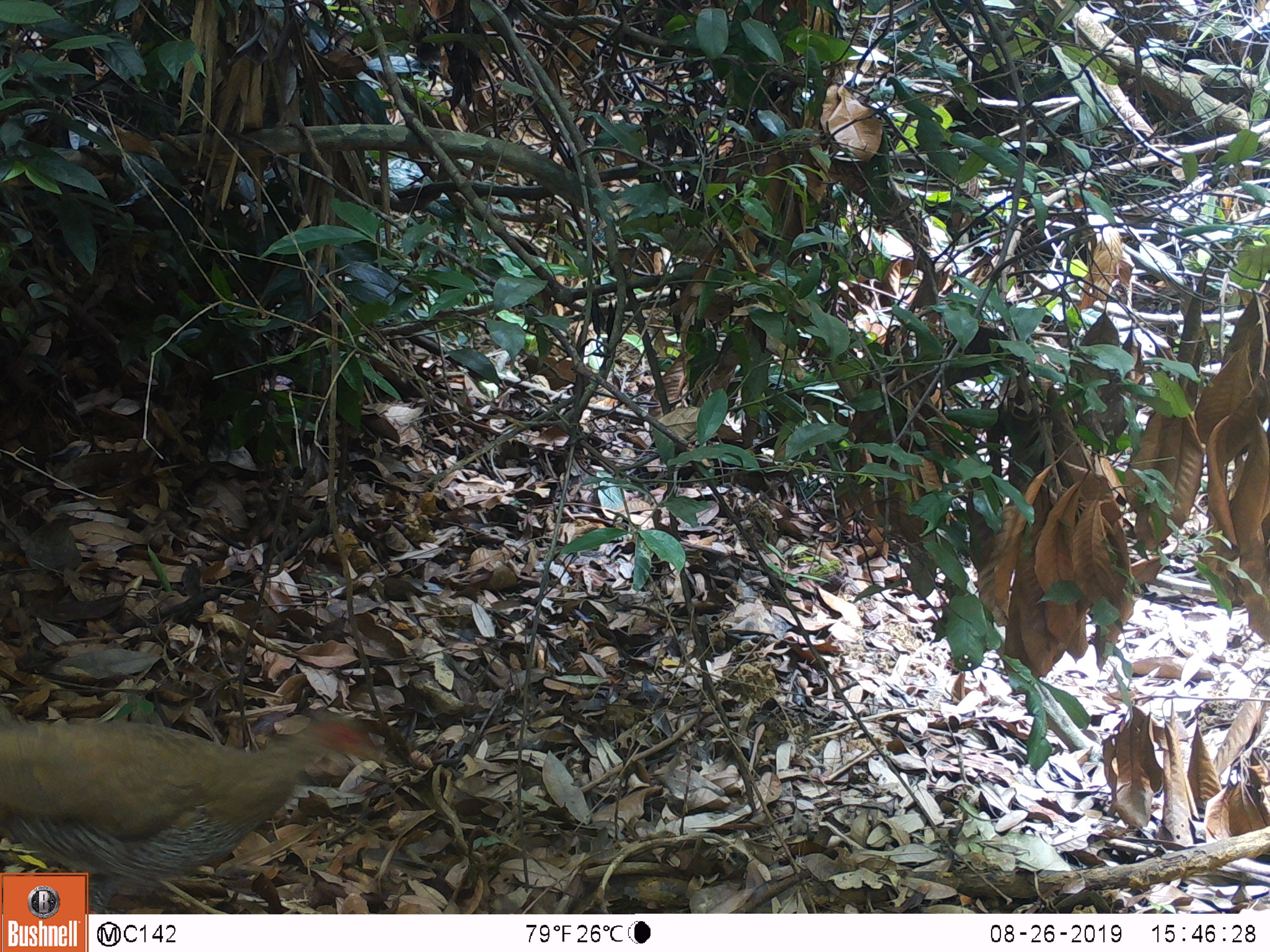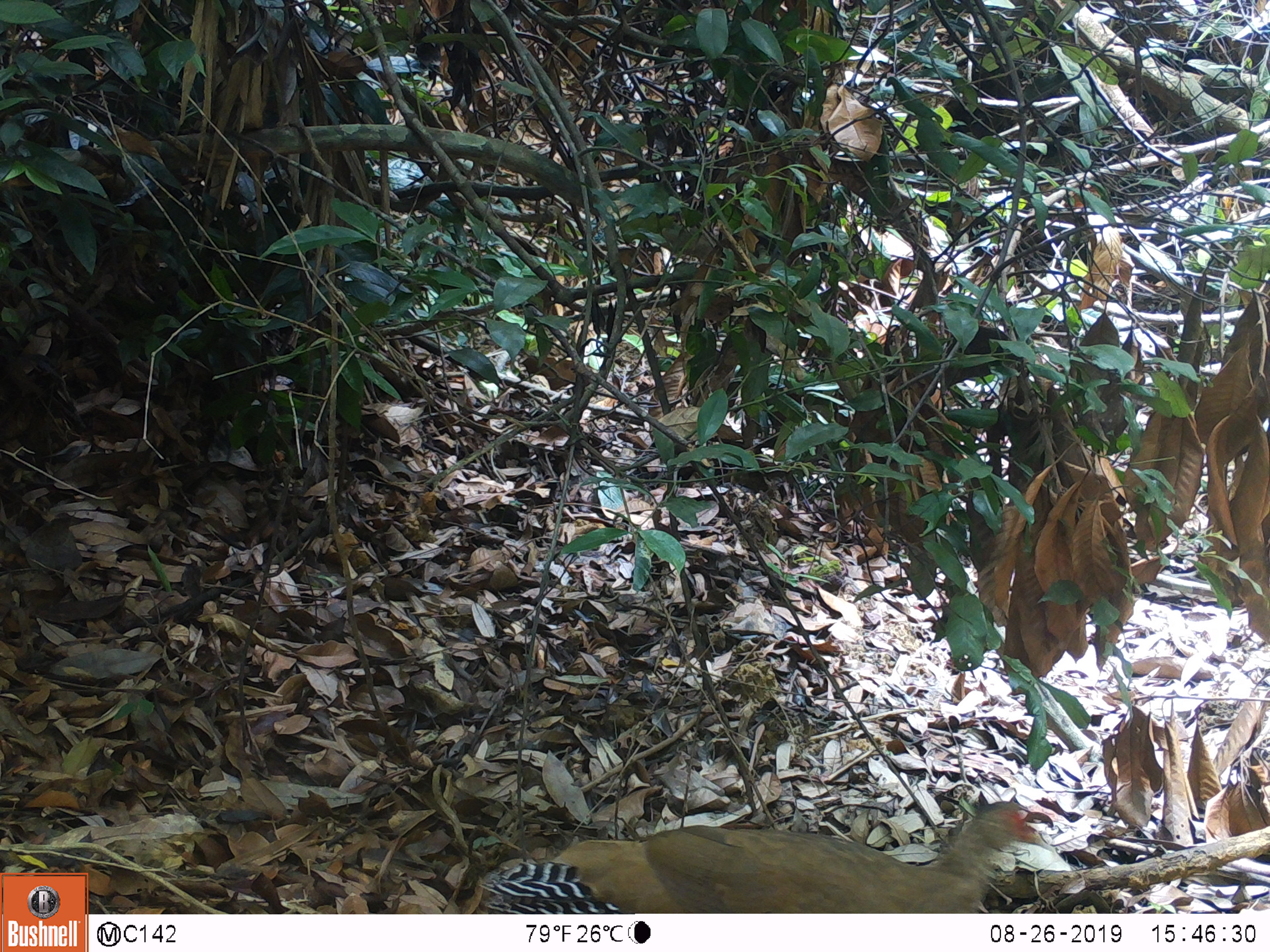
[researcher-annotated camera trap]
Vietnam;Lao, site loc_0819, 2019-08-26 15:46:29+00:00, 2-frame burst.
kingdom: Animalia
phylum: Chordata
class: Aves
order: Galliformes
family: Phasianidae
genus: Lophura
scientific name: Lophura nycthemera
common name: silver pheasant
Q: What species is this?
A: Silver pheasant (Lophura nycthemera).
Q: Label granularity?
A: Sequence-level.